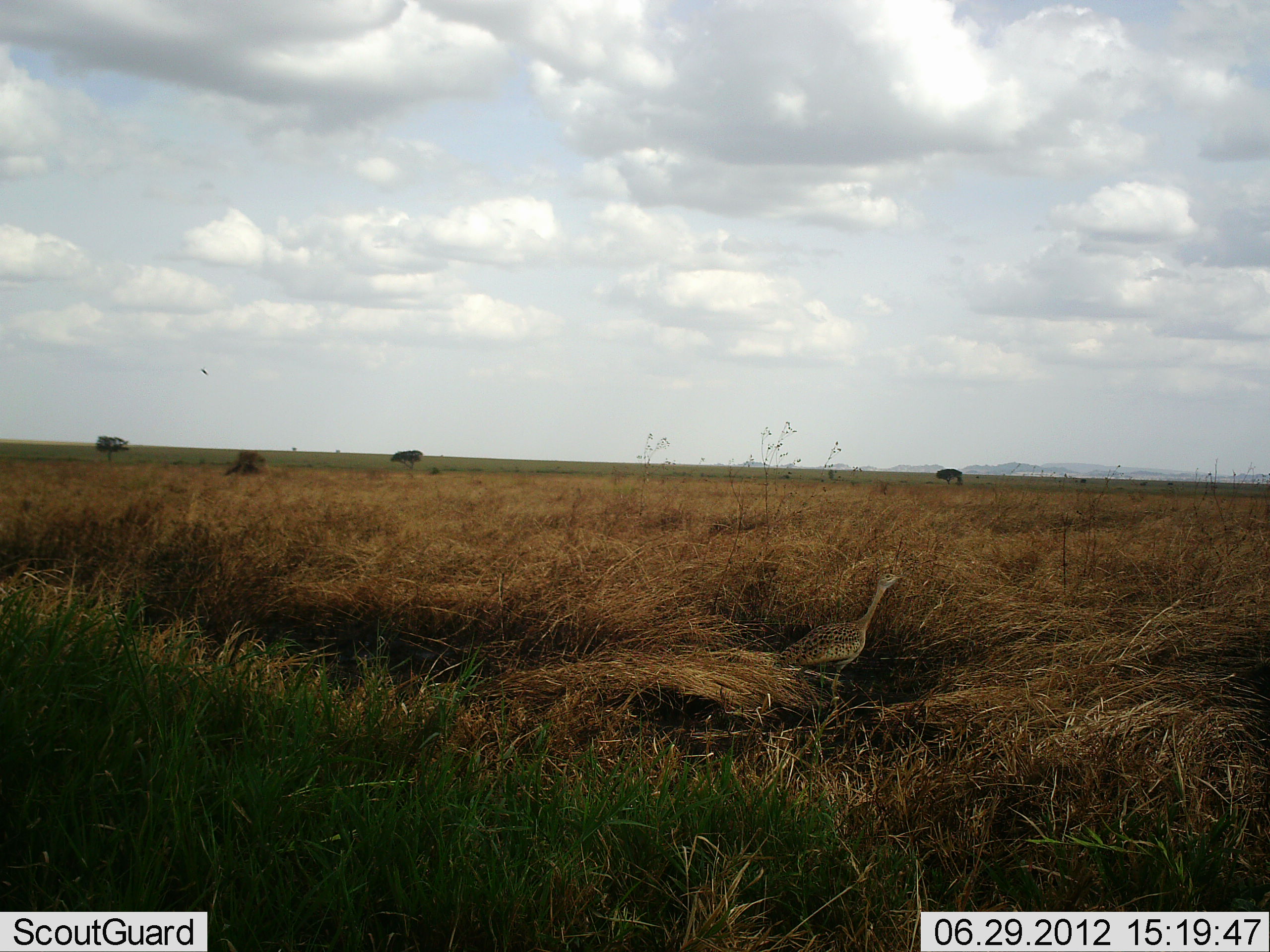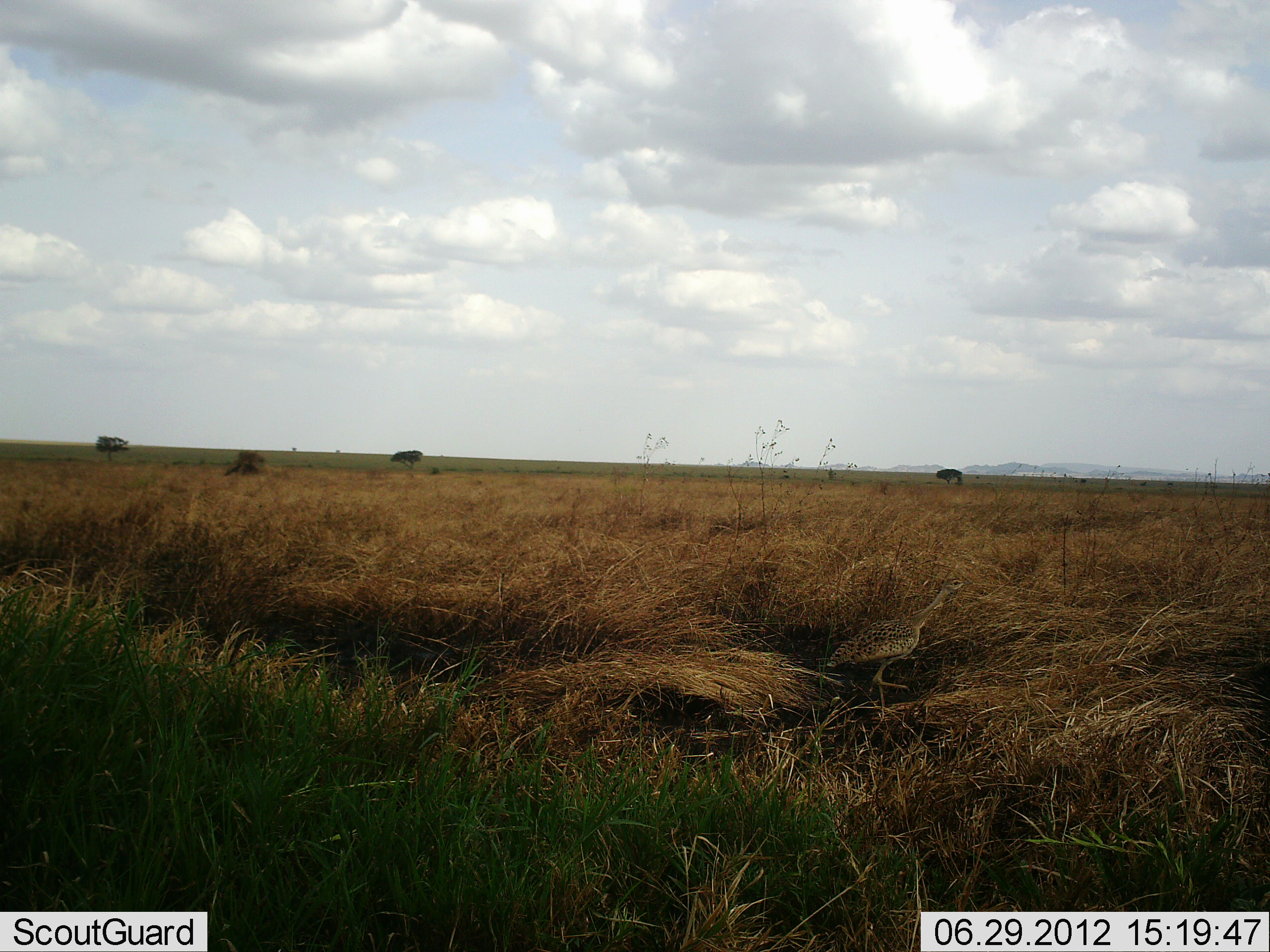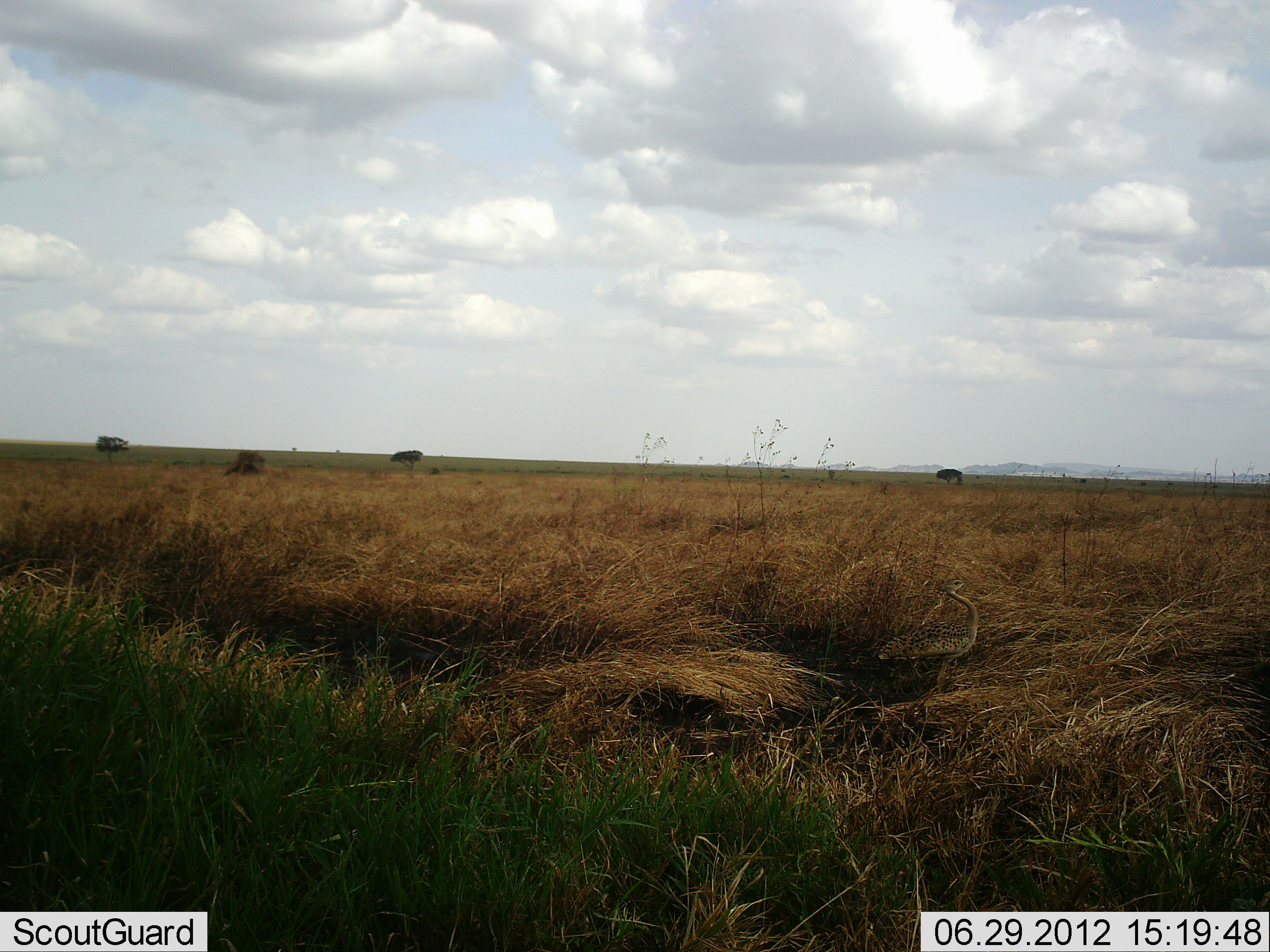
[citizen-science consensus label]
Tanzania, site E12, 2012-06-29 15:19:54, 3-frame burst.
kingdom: Animalia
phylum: Chordata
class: Aves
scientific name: Aves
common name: bird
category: otherbird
Otherbird (bird) (Aves), count 1. Behavior (volunteer vote fractions): standing 0%, resting 0%, moving 100%, interacting 0%. Young present (vote fraction): 0%. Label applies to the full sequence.